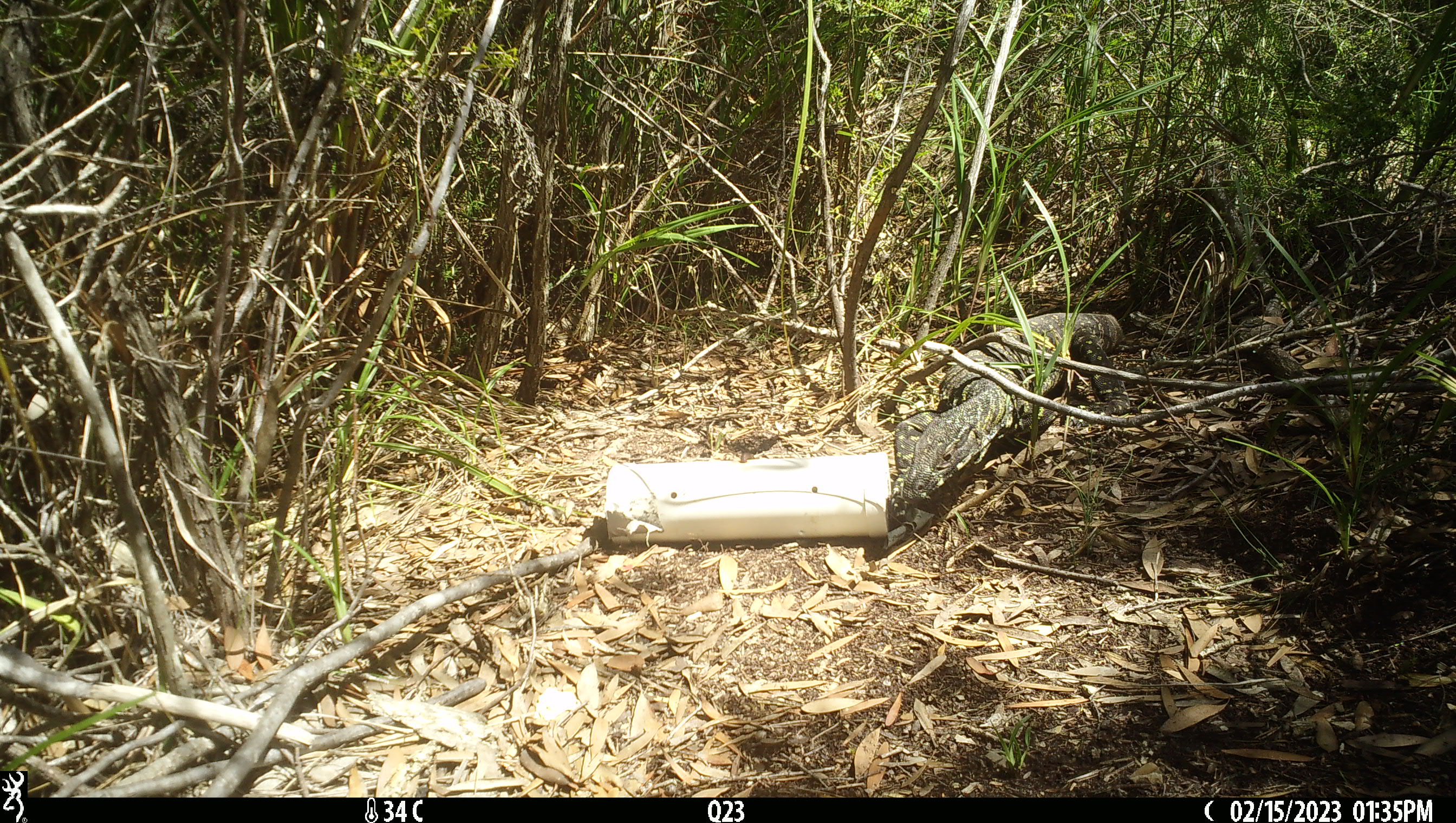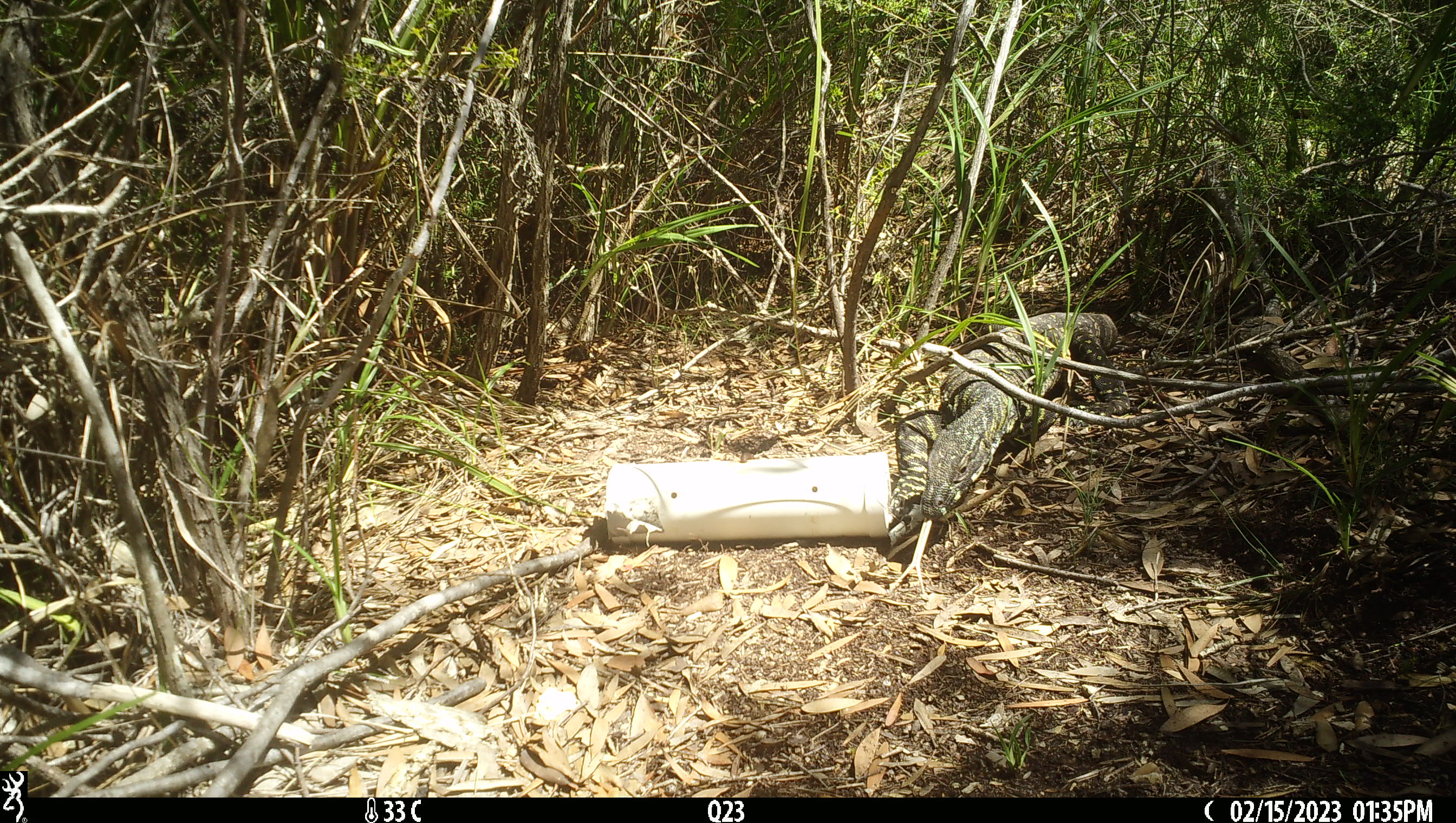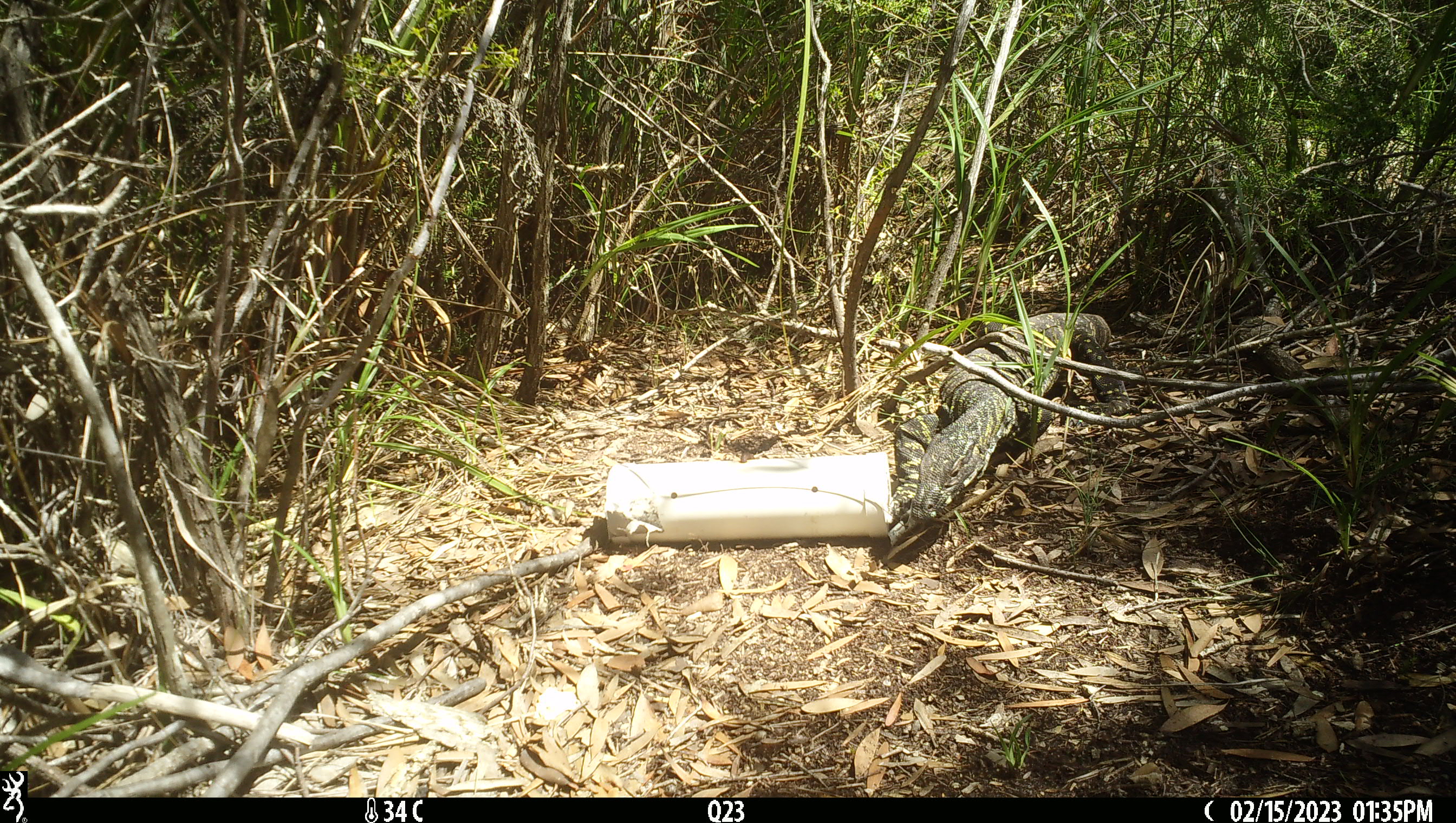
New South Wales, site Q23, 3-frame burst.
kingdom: Animalia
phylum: Chordata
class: Reptilia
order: Squamata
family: Varanidae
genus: Varanus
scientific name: Varanus varius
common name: lace monitor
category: goanna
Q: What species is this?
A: Goanna (lace monitor) (Varanus varius).